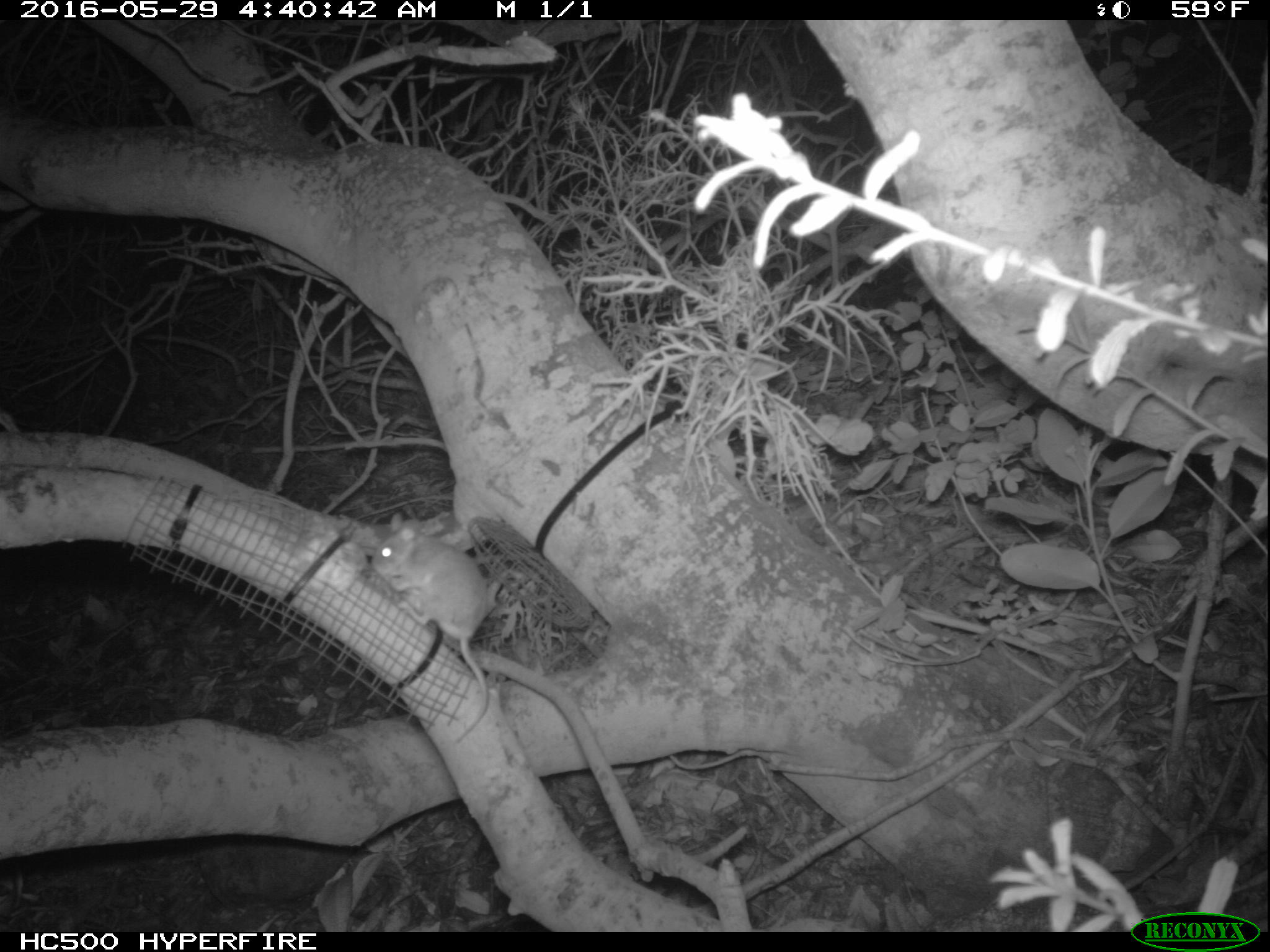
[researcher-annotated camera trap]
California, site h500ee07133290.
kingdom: Animalia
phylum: Chordata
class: Mammalia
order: Rodentia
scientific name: Rodentia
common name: rodent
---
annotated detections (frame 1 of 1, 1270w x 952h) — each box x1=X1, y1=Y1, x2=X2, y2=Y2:
rodent: x1=368, y1=513, x2=494, y2=744